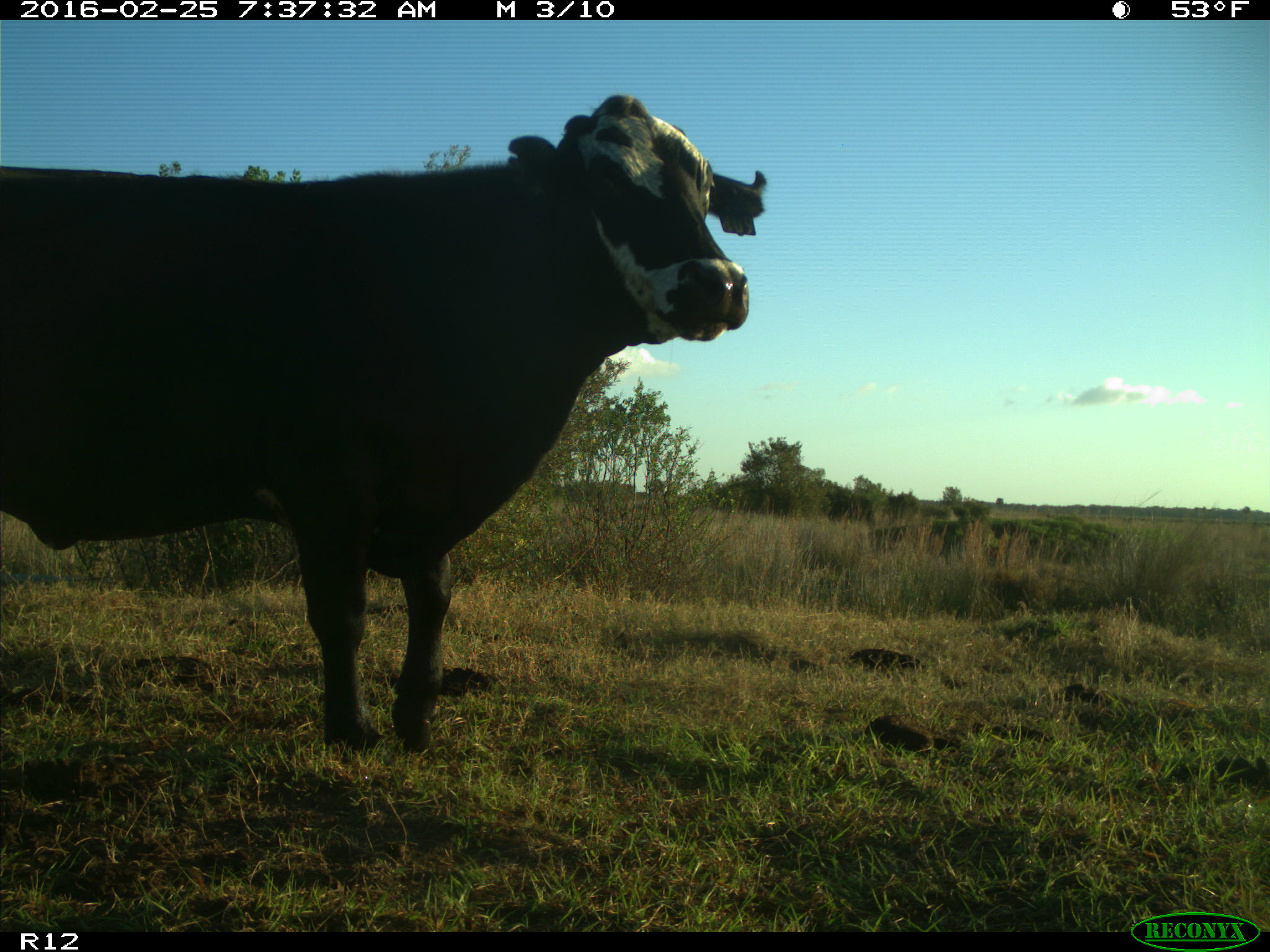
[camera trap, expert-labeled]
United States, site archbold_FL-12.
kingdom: Animalia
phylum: Chordata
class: Mammalia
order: Artiodactyla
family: Bovidae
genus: Bos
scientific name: Bos taurus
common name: domestic cow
Bos taurus (domestic cow).